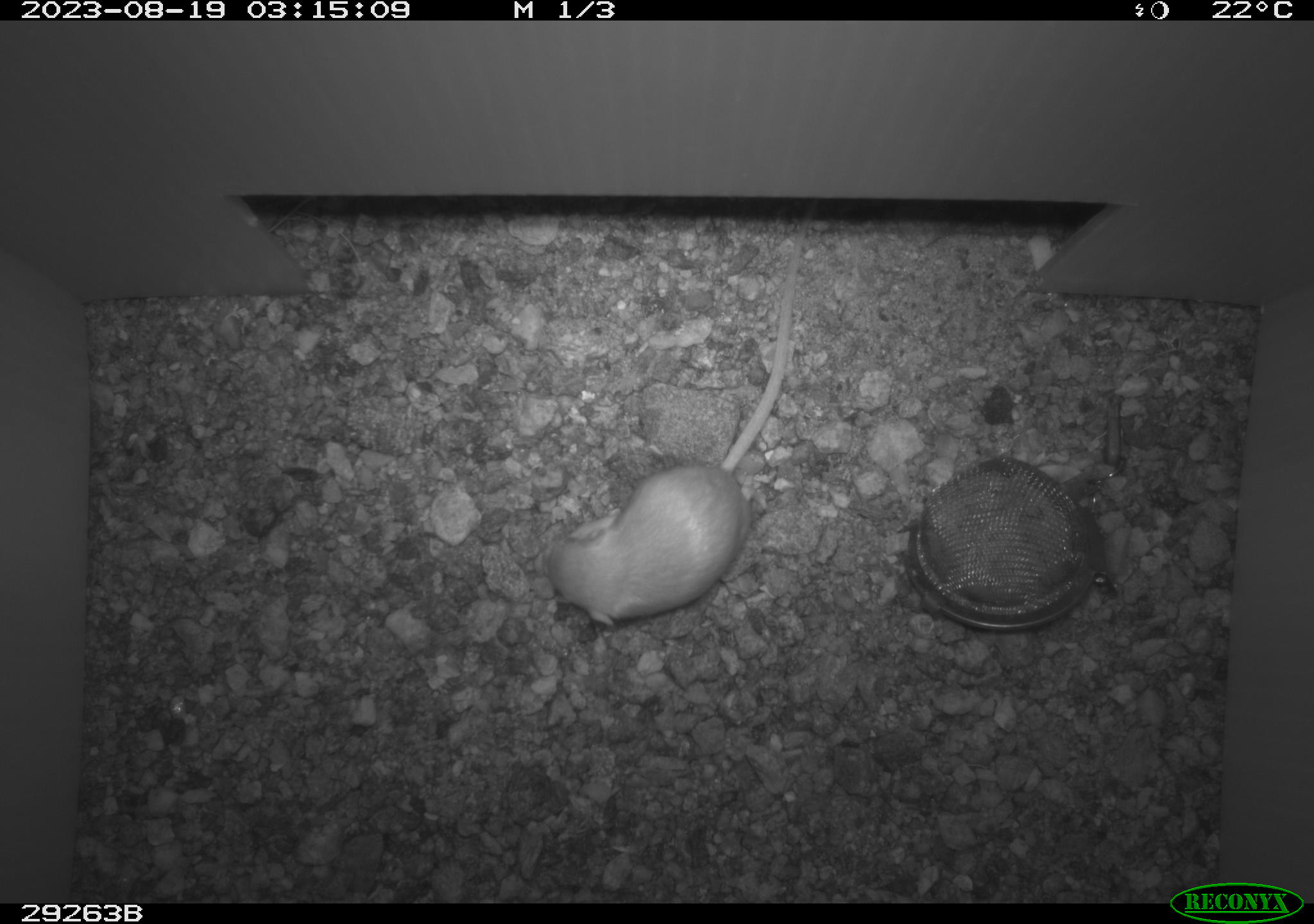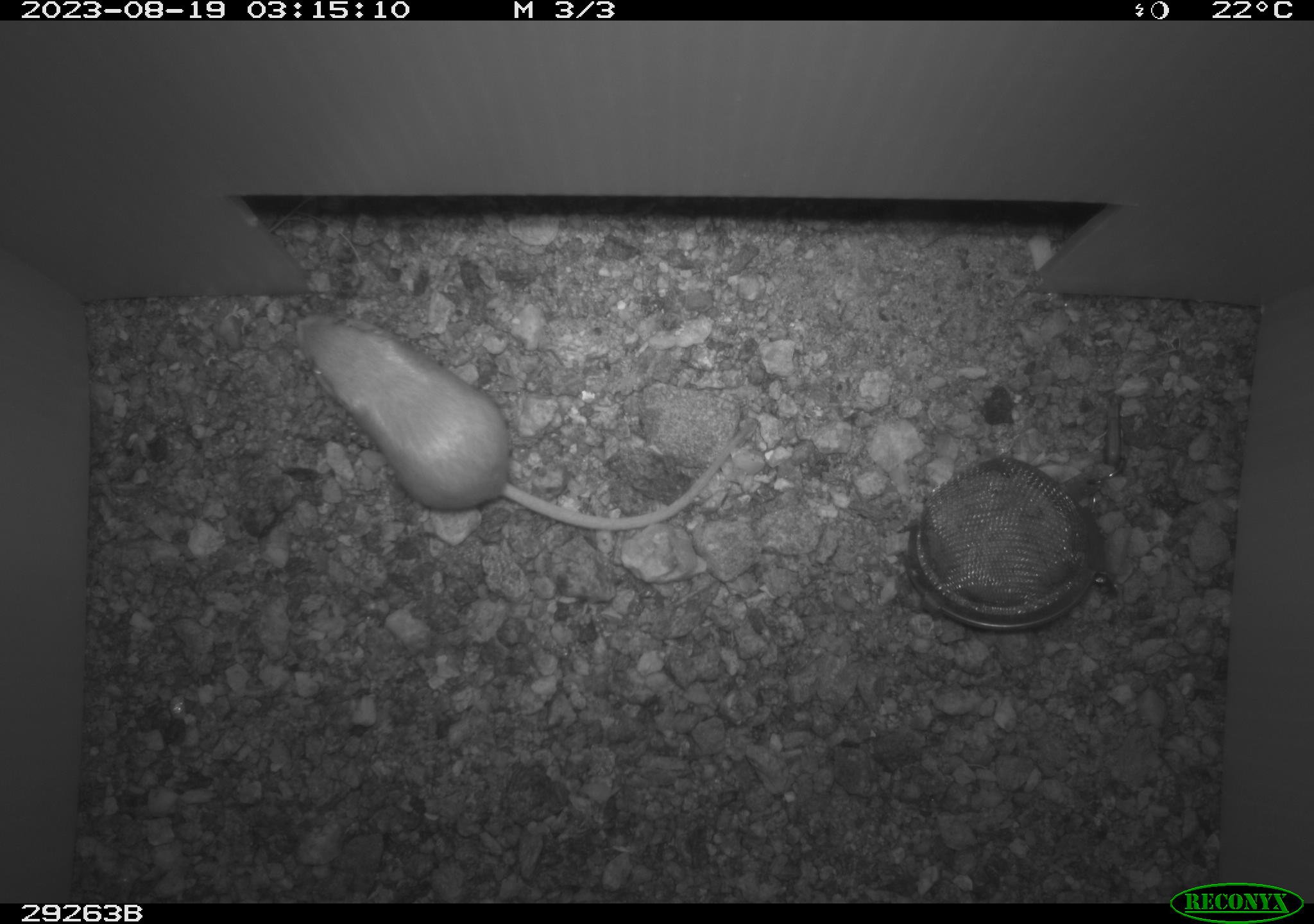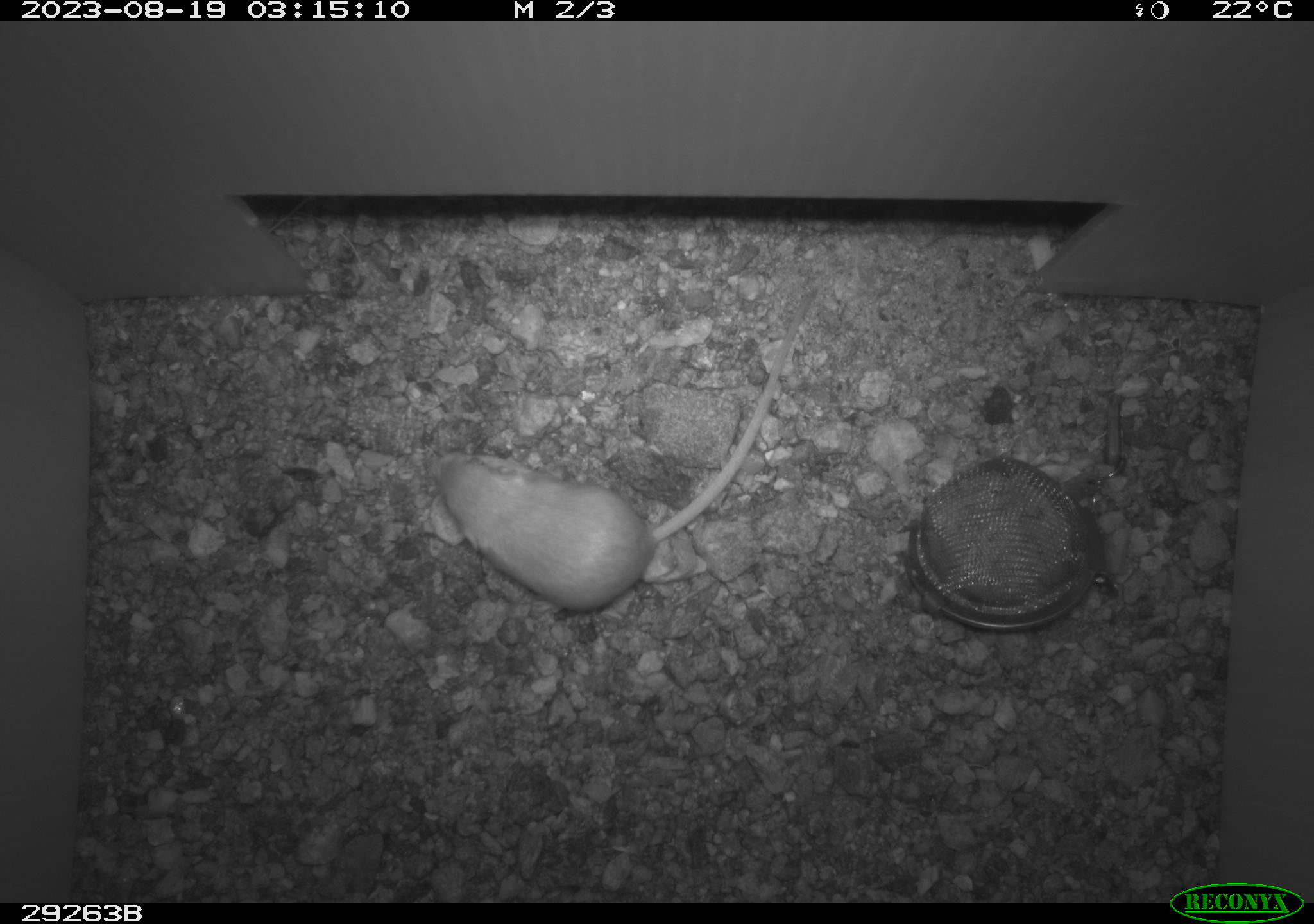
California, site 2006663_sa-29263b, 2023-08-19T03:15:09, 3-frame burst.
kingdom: Animalia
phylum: Chordata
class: Mammalia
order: Rodentia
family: Heteromyidae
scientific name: Heteromyidae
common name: kangaroo rats and pocket mice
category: heteromyidae family